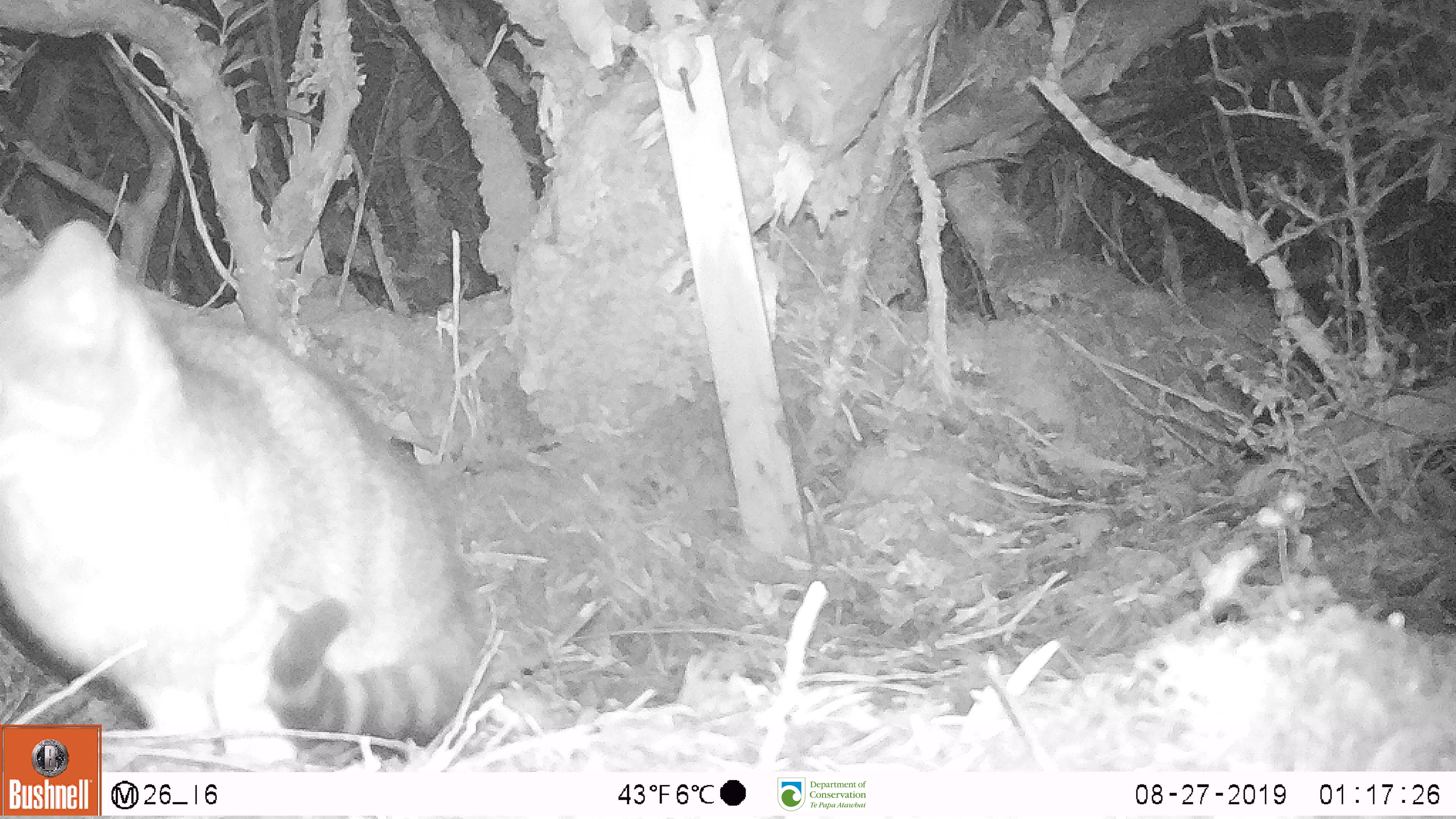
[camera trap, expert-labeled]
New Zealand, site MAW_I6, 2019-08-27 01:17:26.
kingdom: Animalia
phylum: Chordata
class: Mammalia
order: Carnivora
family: Felidae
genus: Felis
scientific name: Felis catus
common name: domestic cat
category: cat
Cat (domestic cat) (Felis catus).